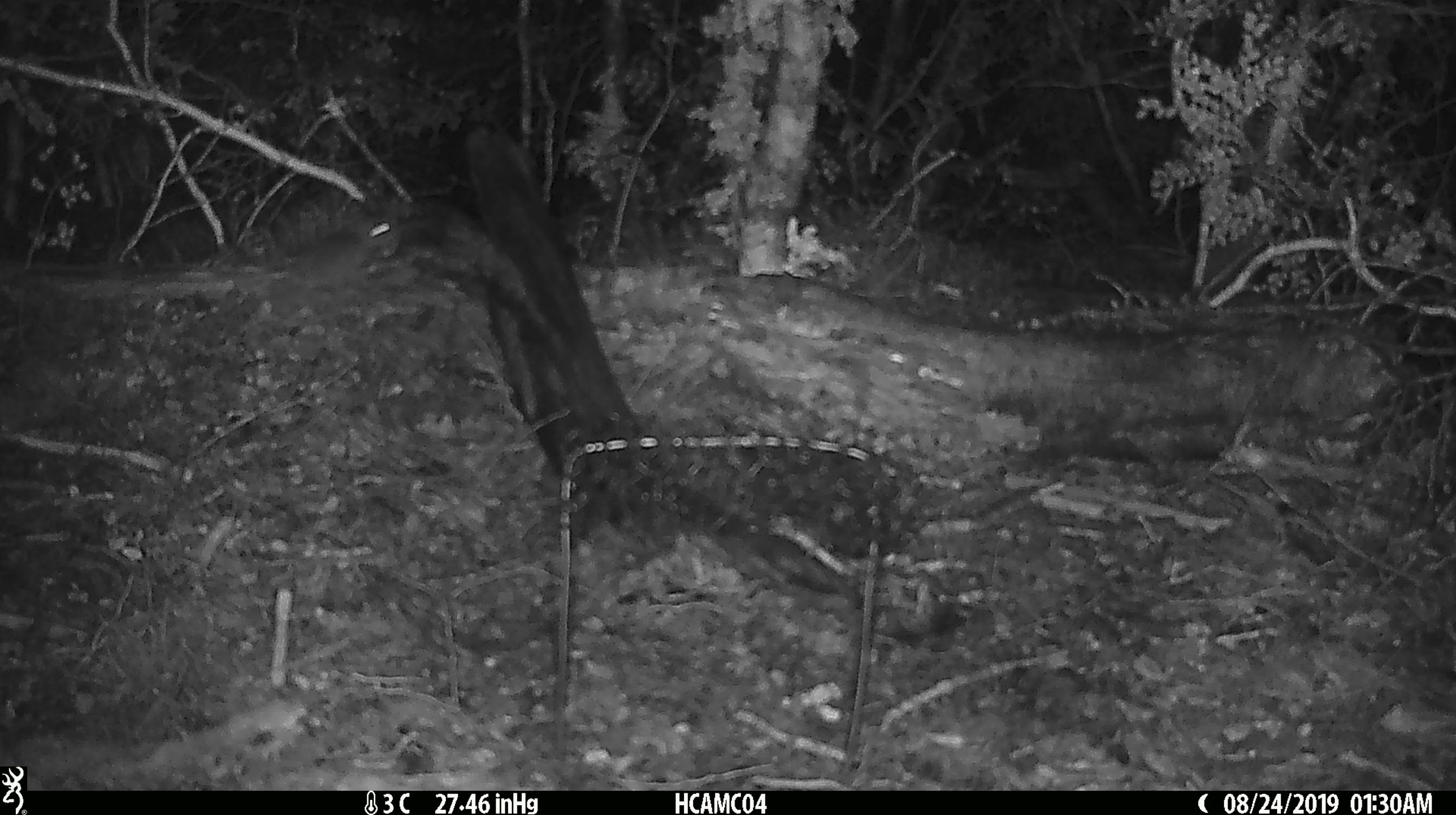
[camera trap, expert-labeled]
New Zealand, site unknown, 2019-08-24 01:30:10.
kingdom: Animalia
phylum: Chordata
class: Mammalia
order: Rodentia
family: Muridae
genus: Mus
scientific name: Mus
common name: mouse